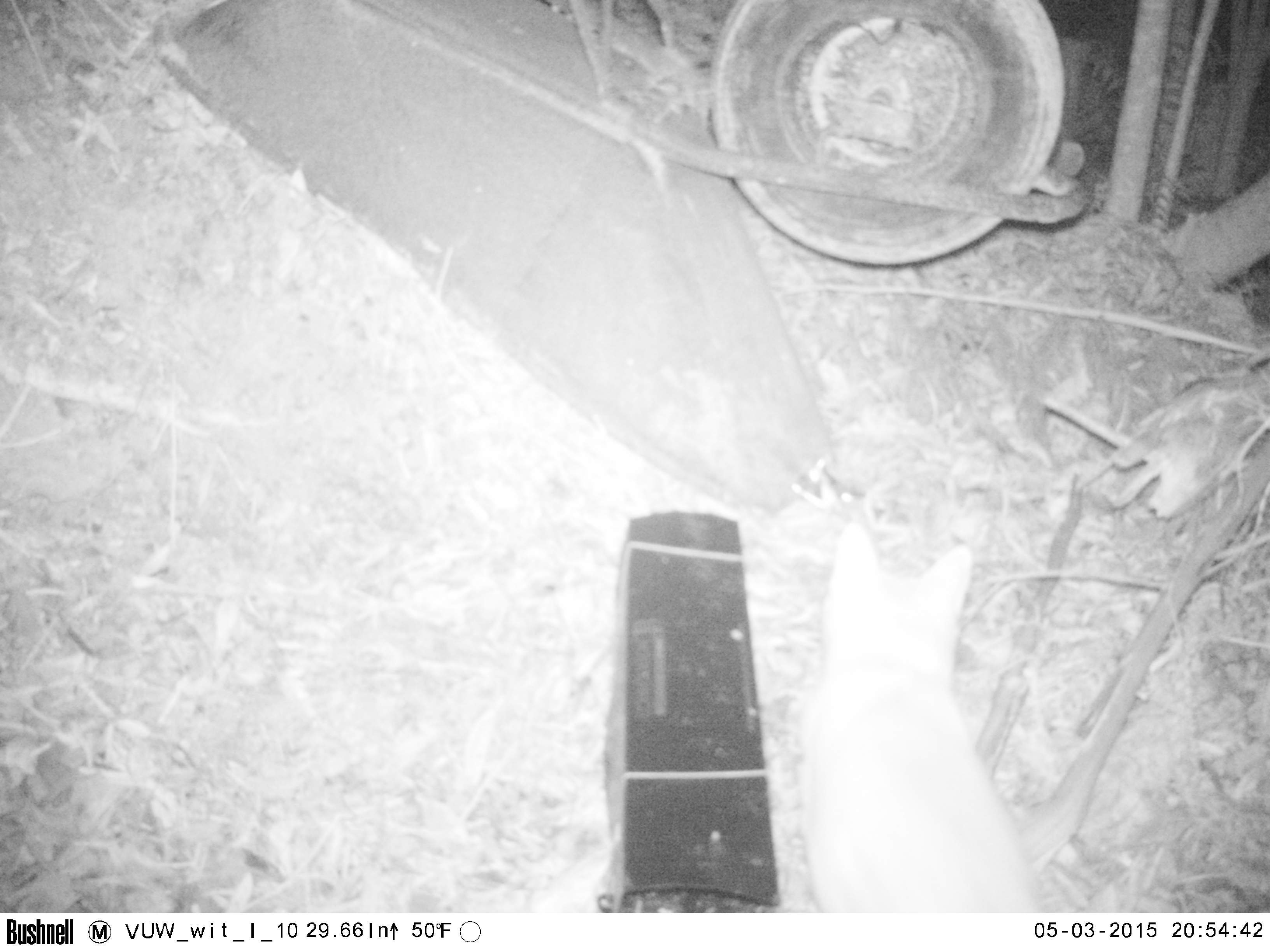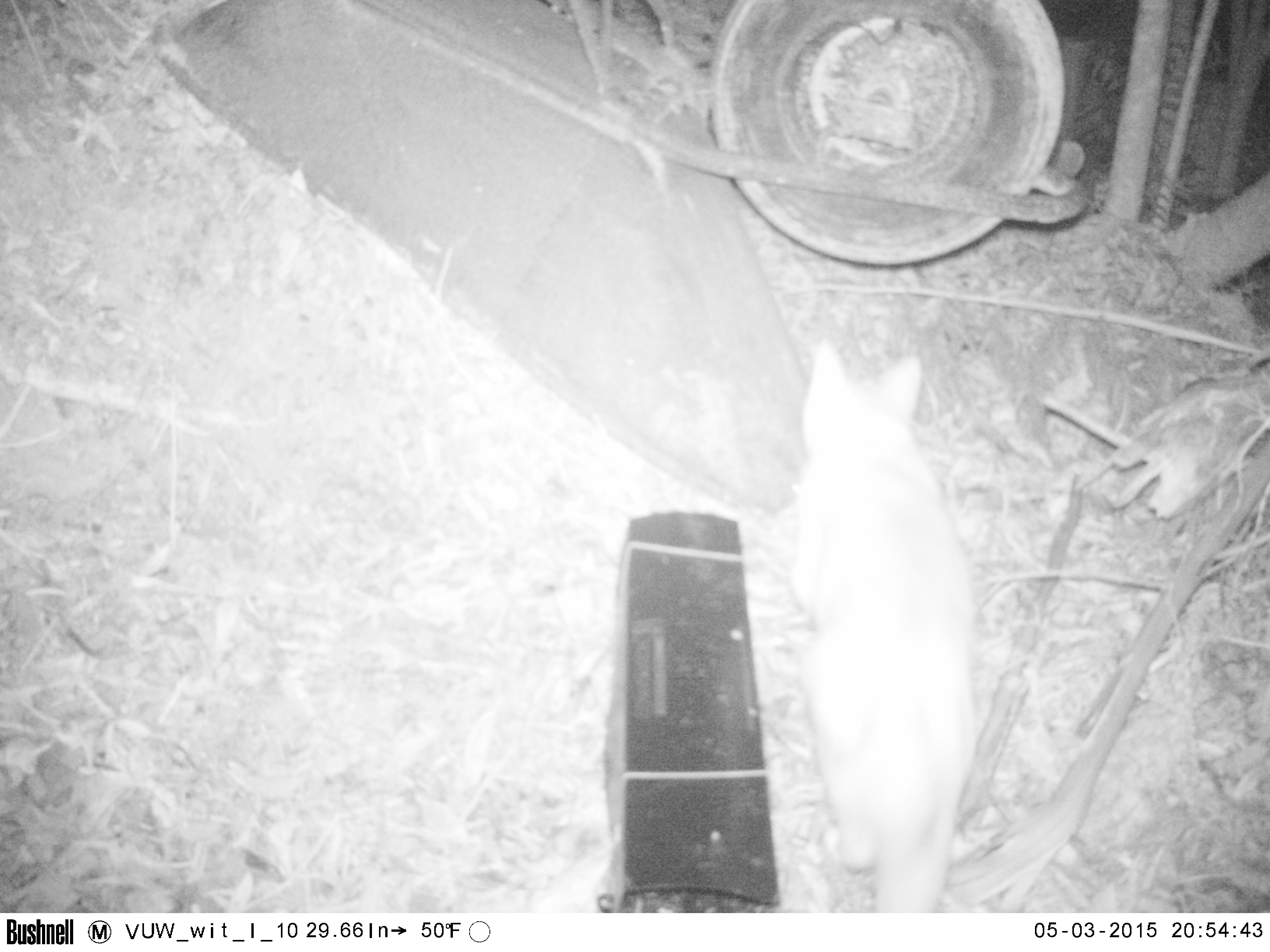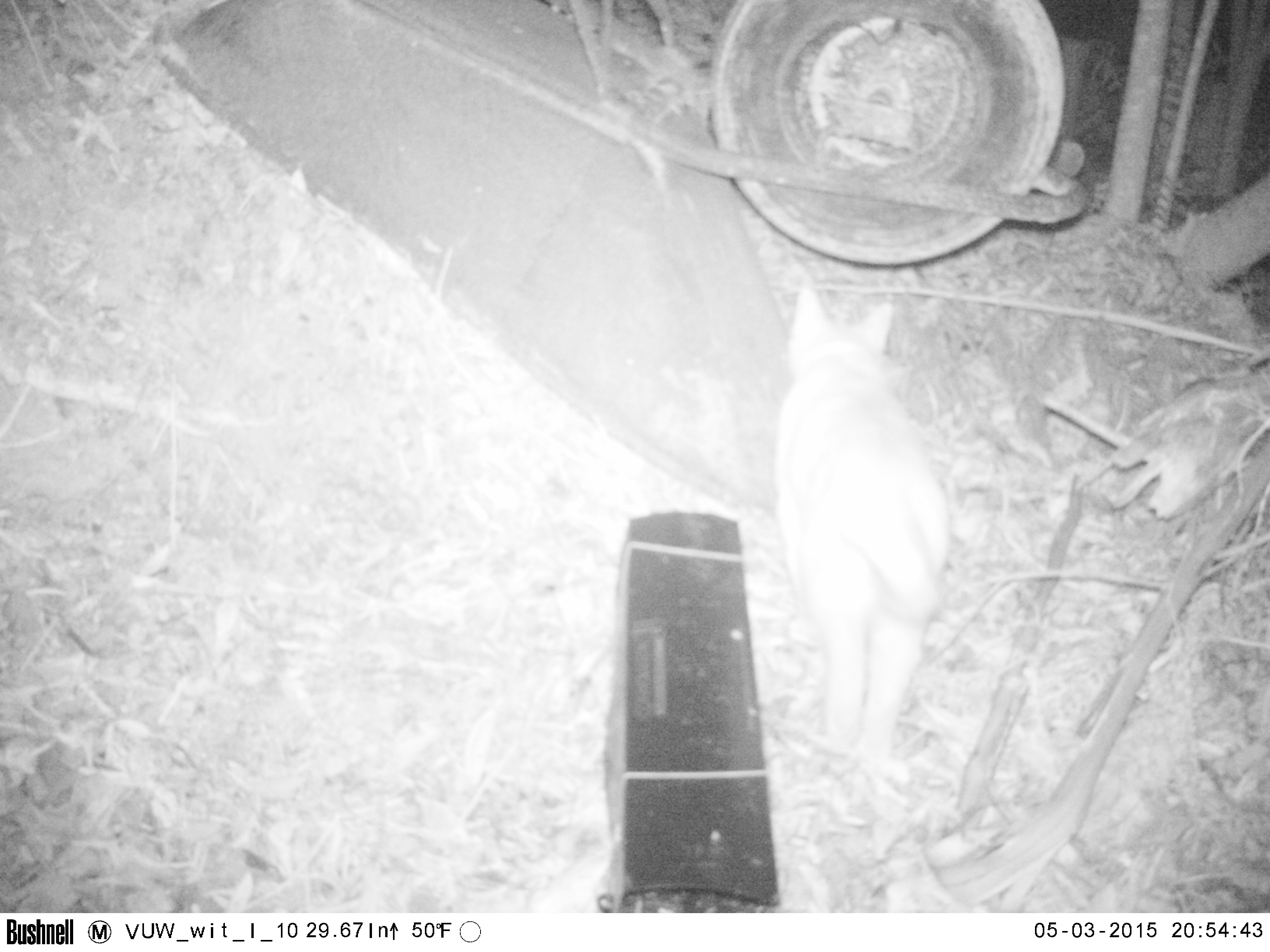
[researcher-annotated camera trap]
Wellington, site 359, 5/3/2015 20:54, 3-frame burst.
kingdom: Animalia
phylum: Chordata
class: Mammalia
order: Carnivora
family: Felidae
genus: Felis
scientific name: Felis catus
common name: cat